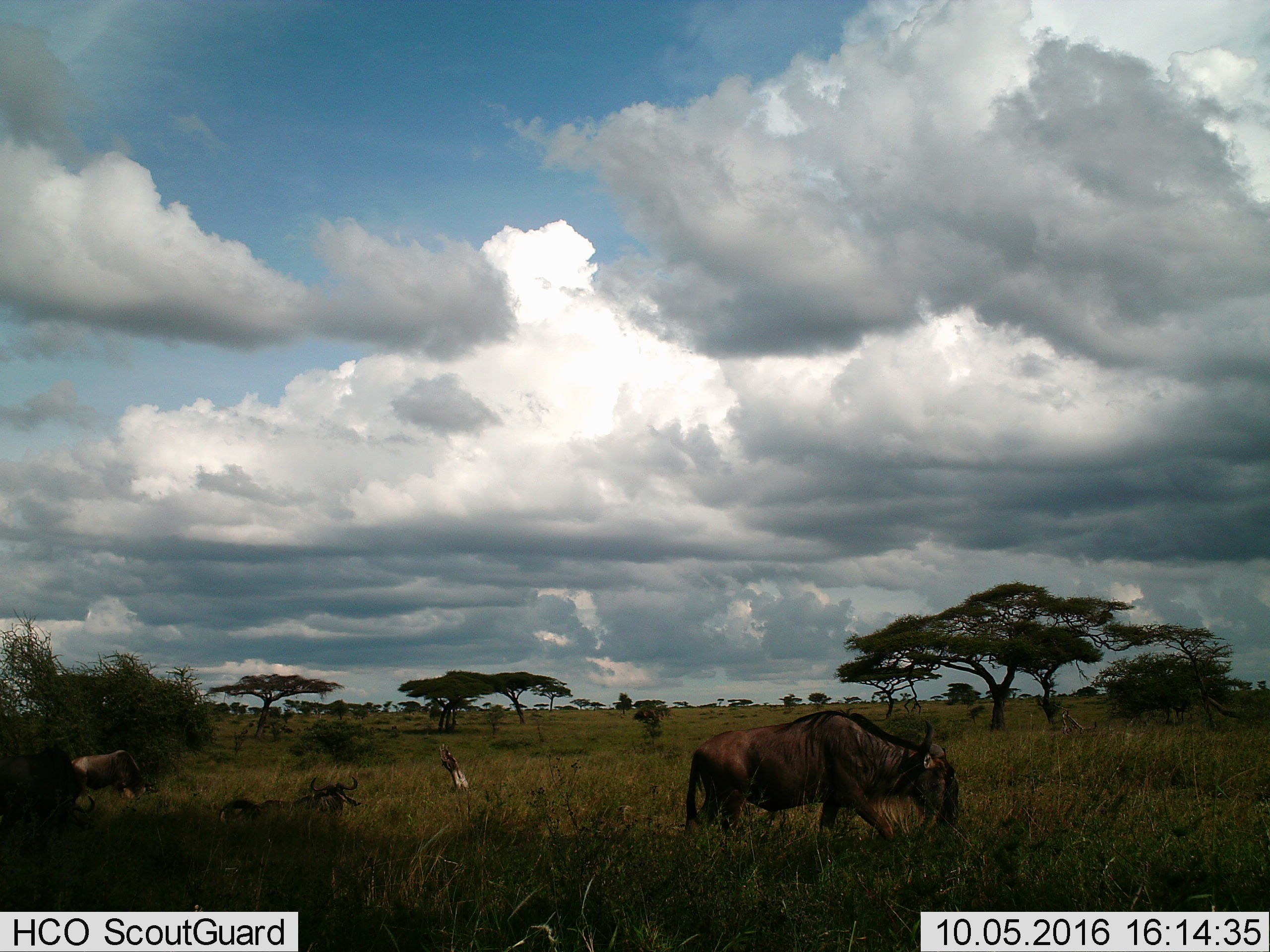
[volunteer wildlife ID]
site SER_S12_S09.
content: unidentified animal